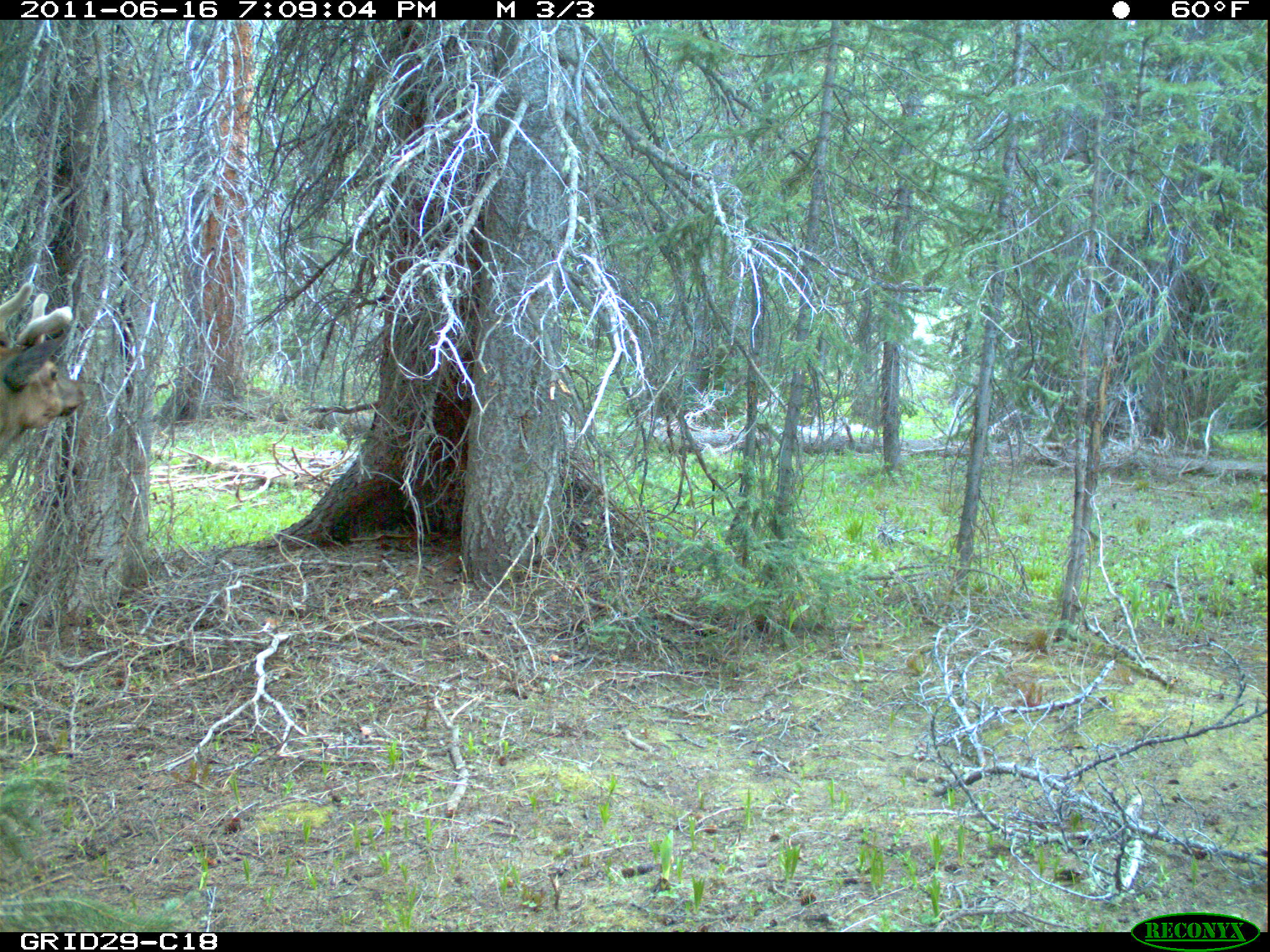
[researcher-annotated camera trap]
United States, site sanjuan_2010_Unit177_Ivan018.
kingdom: Animalia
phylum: Chordata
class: Mammalia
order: Artiodactyla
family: Cervidae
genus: Cervus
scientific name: Cervus elaphus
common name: red deer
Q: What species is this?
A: Cervus elaphus (red deer).